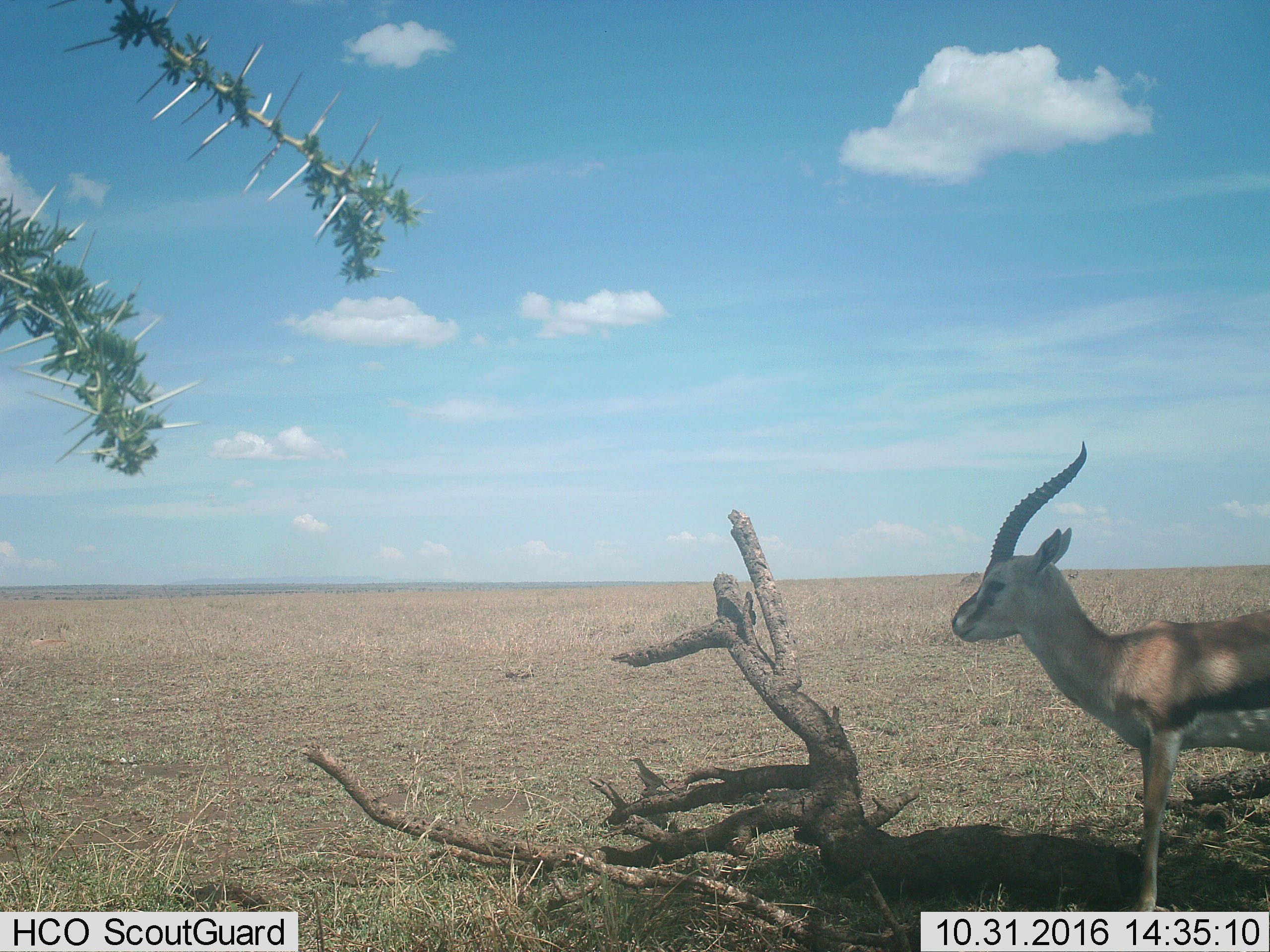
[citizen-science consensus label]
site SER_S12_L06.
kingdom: Animalia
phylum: Chordata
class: Mammalia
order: Artiodactyla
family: Bovidae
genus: Eudorcas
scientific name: Eudorcas thomsonii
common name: thomson's gazelle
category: gazellethomsons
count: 1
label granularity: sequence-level